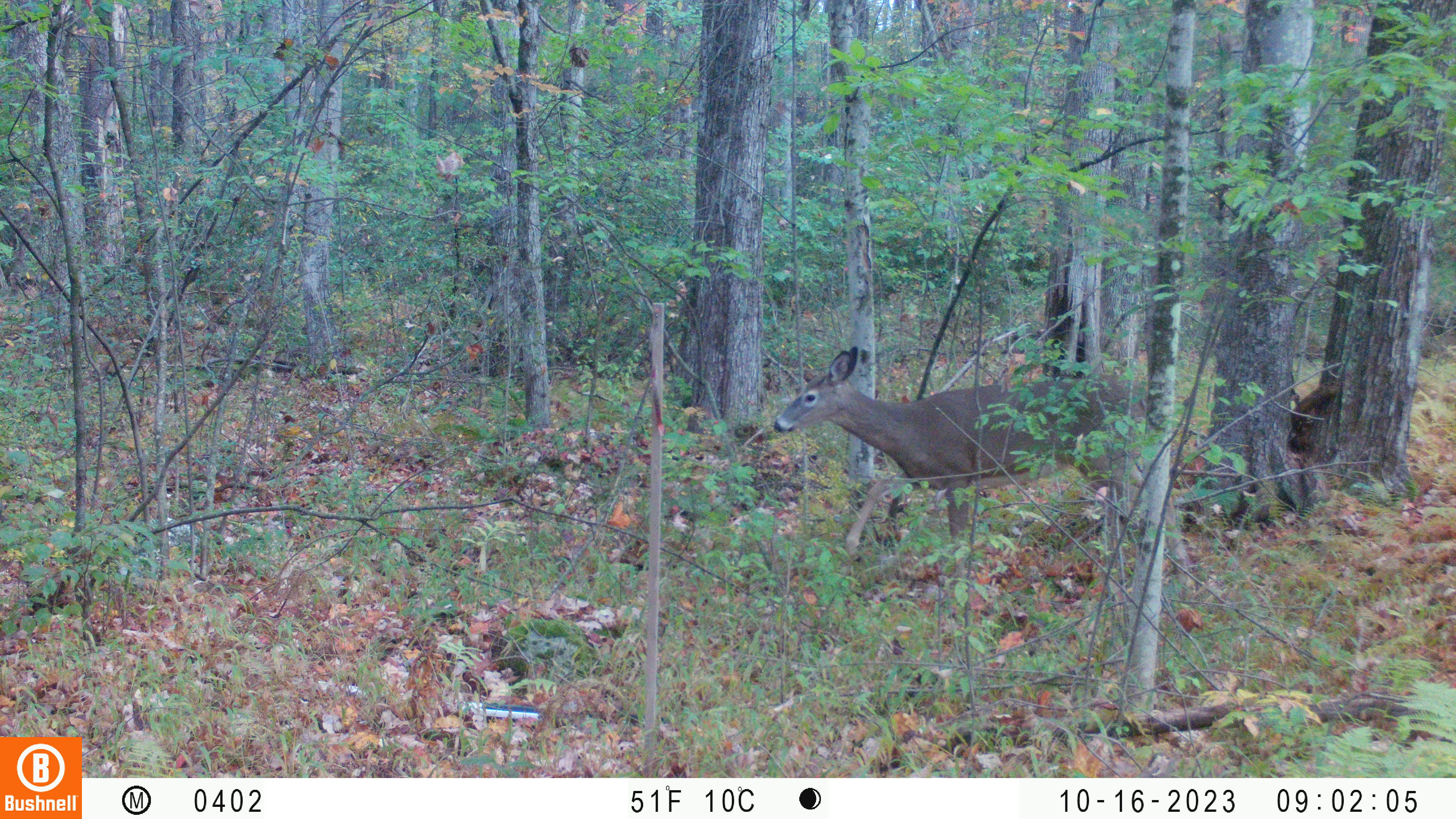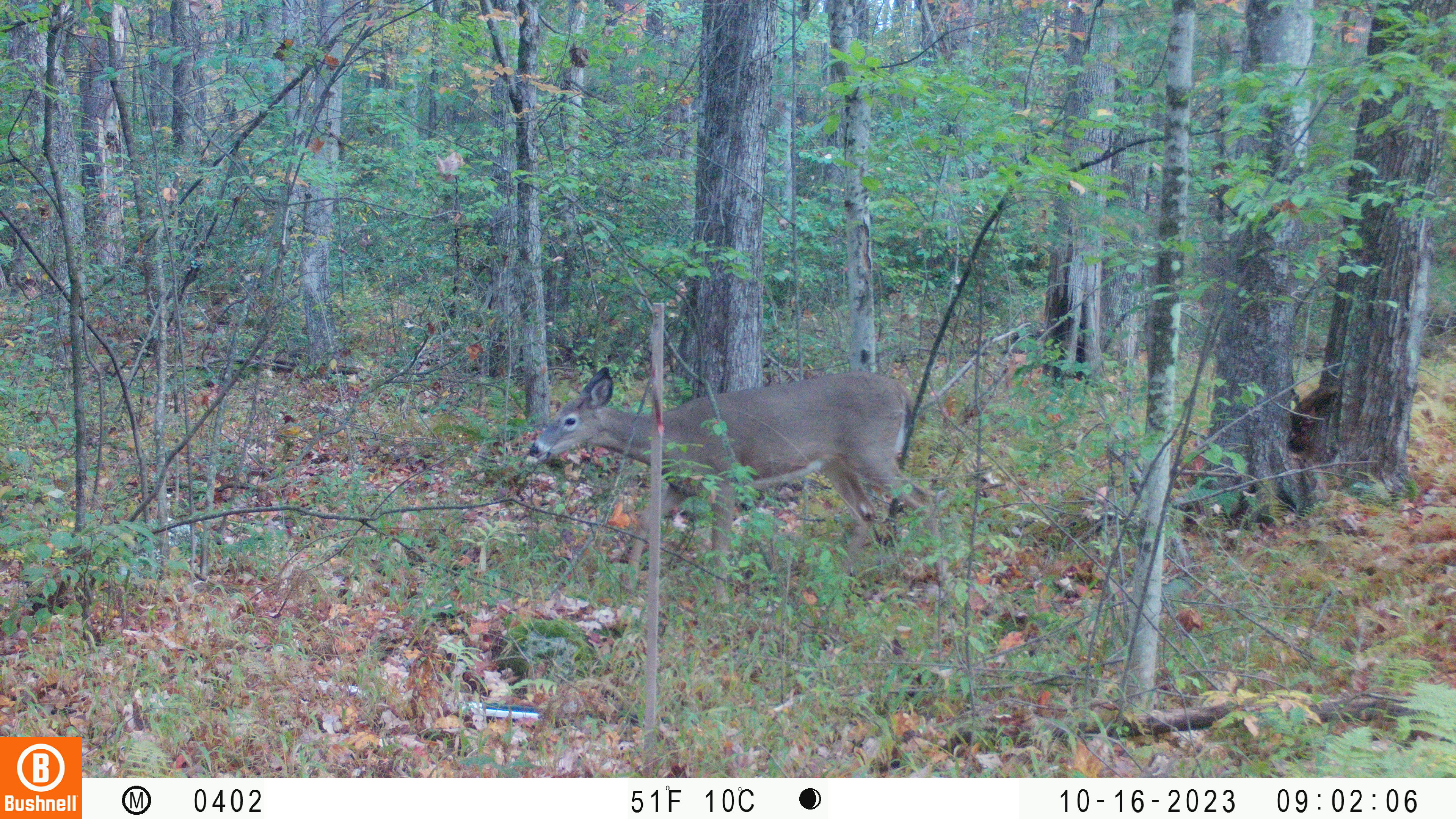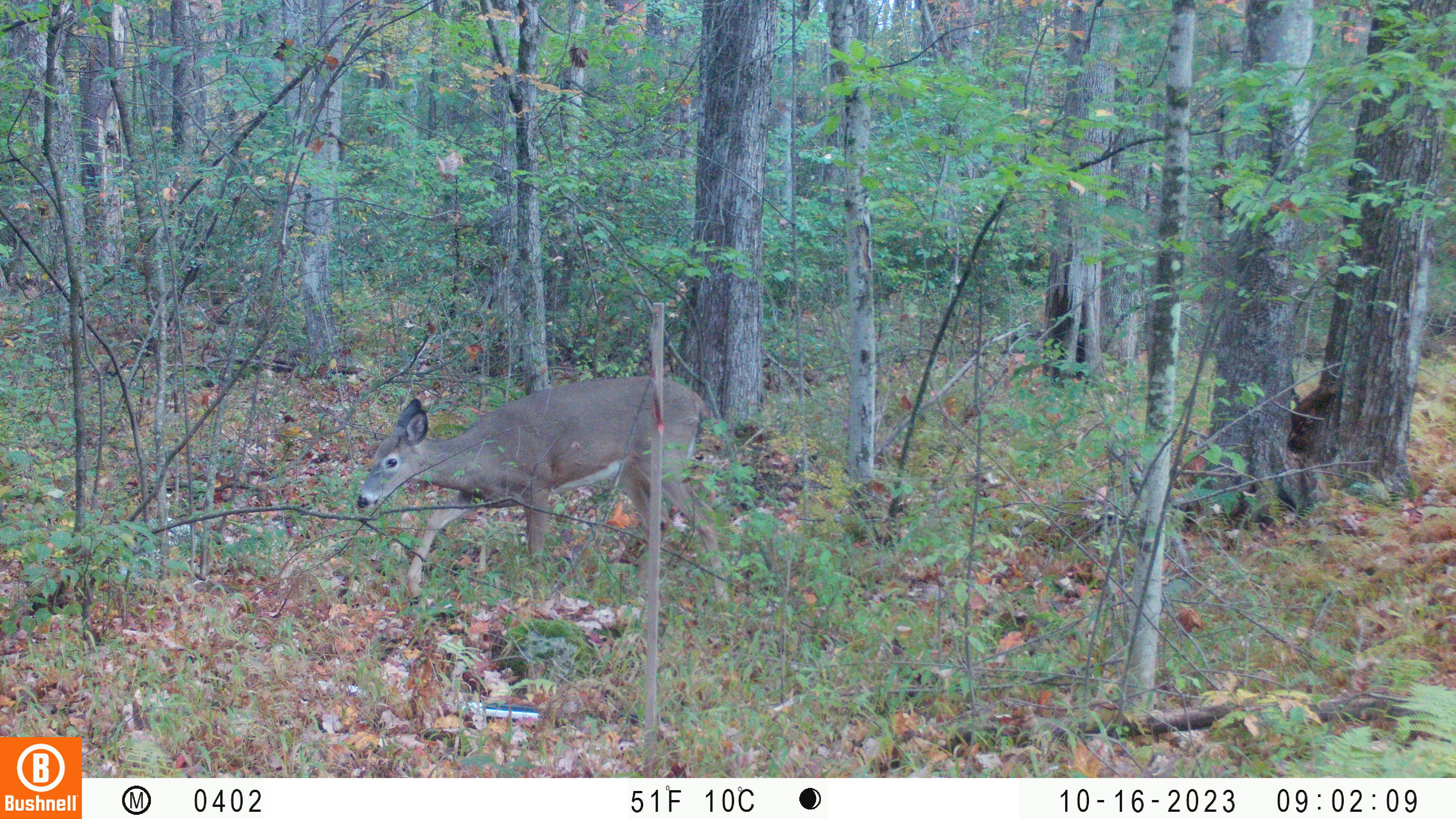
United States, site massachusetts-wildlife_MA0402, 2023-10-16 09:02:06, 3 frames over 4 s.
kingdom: Animalia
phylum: Chordata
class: Mammalia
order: Artiodactyla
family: Cervidae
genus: Odocoileus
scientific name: Odocoileus virginianus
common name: white-tailed deer